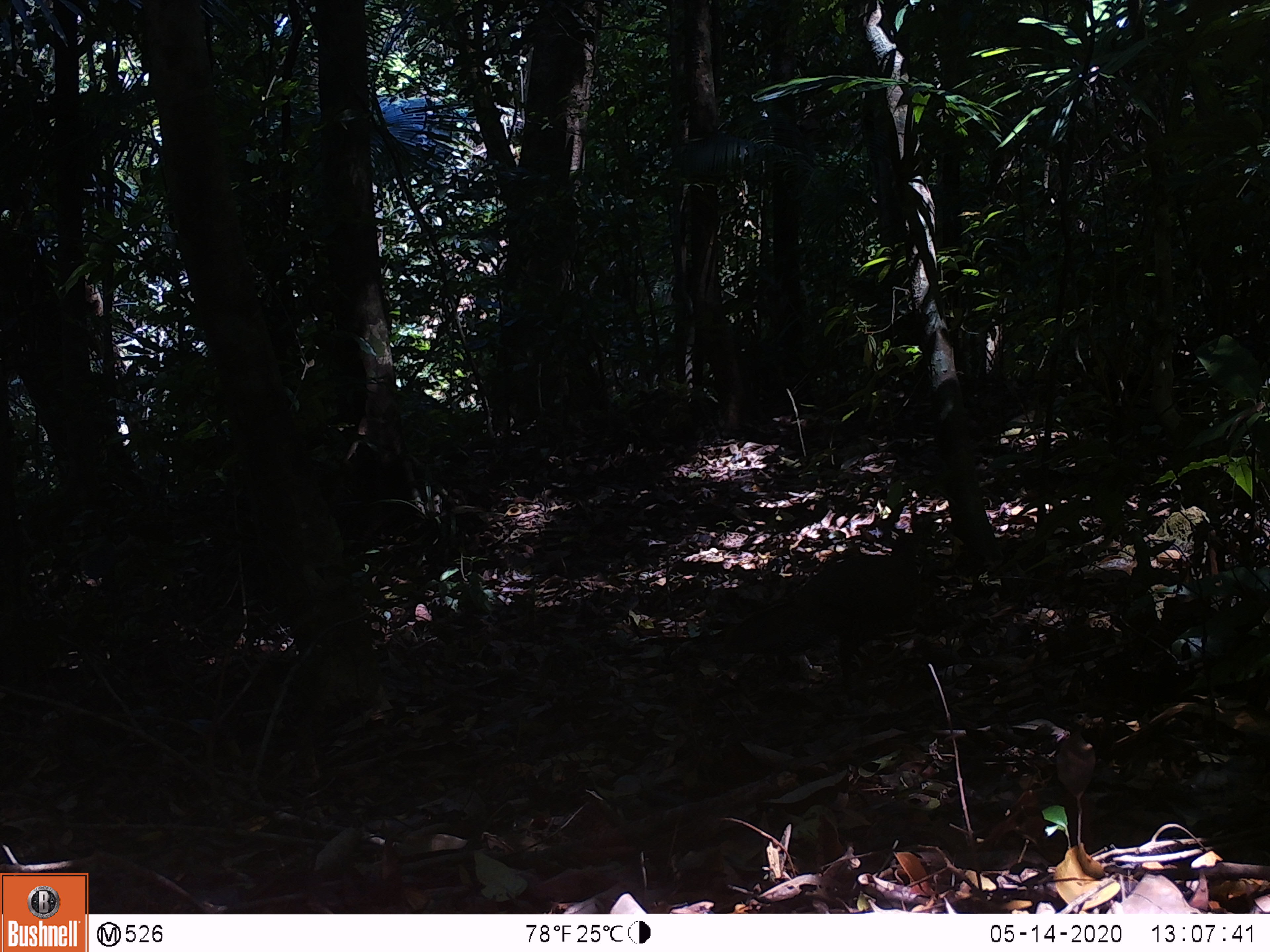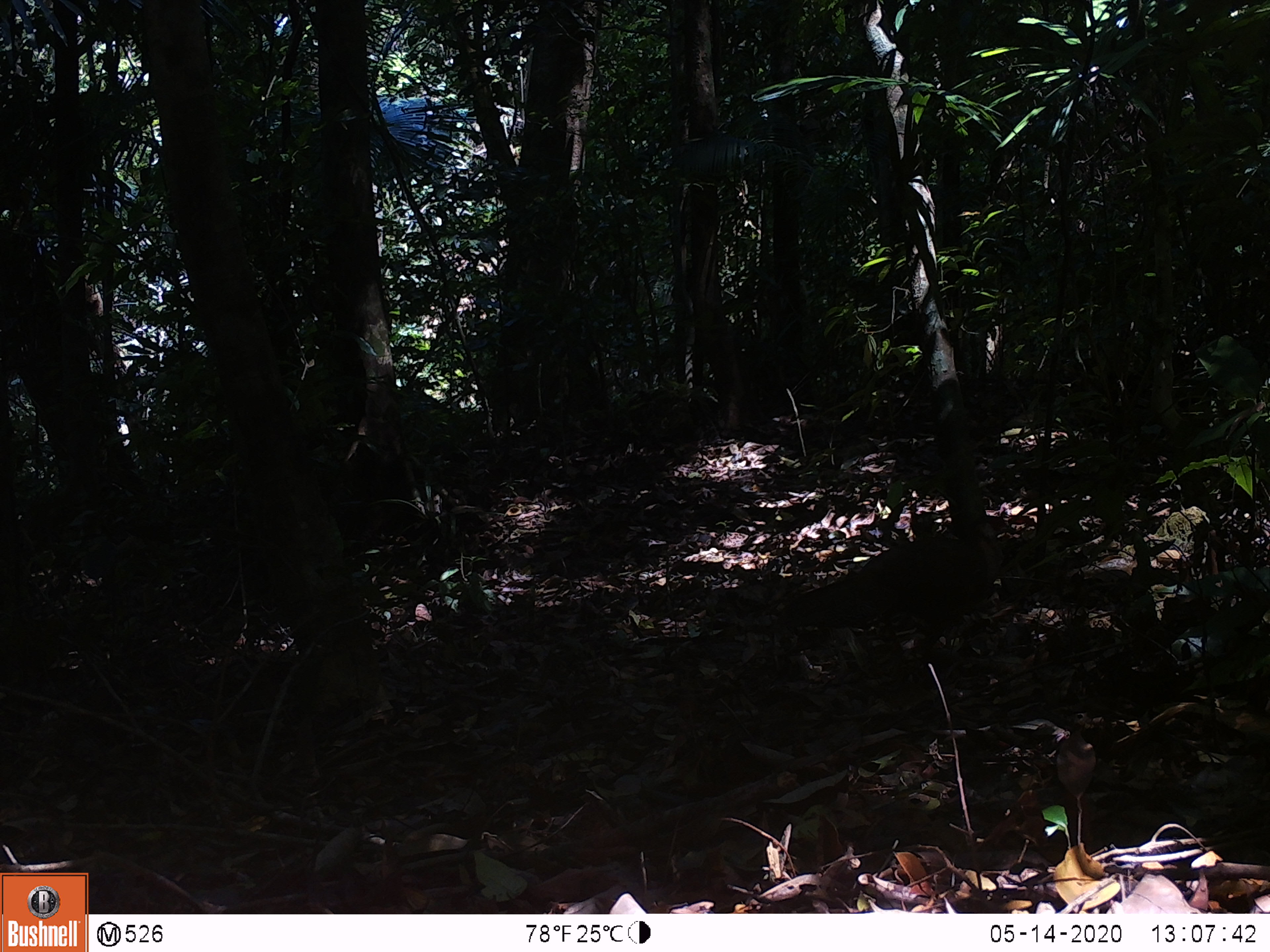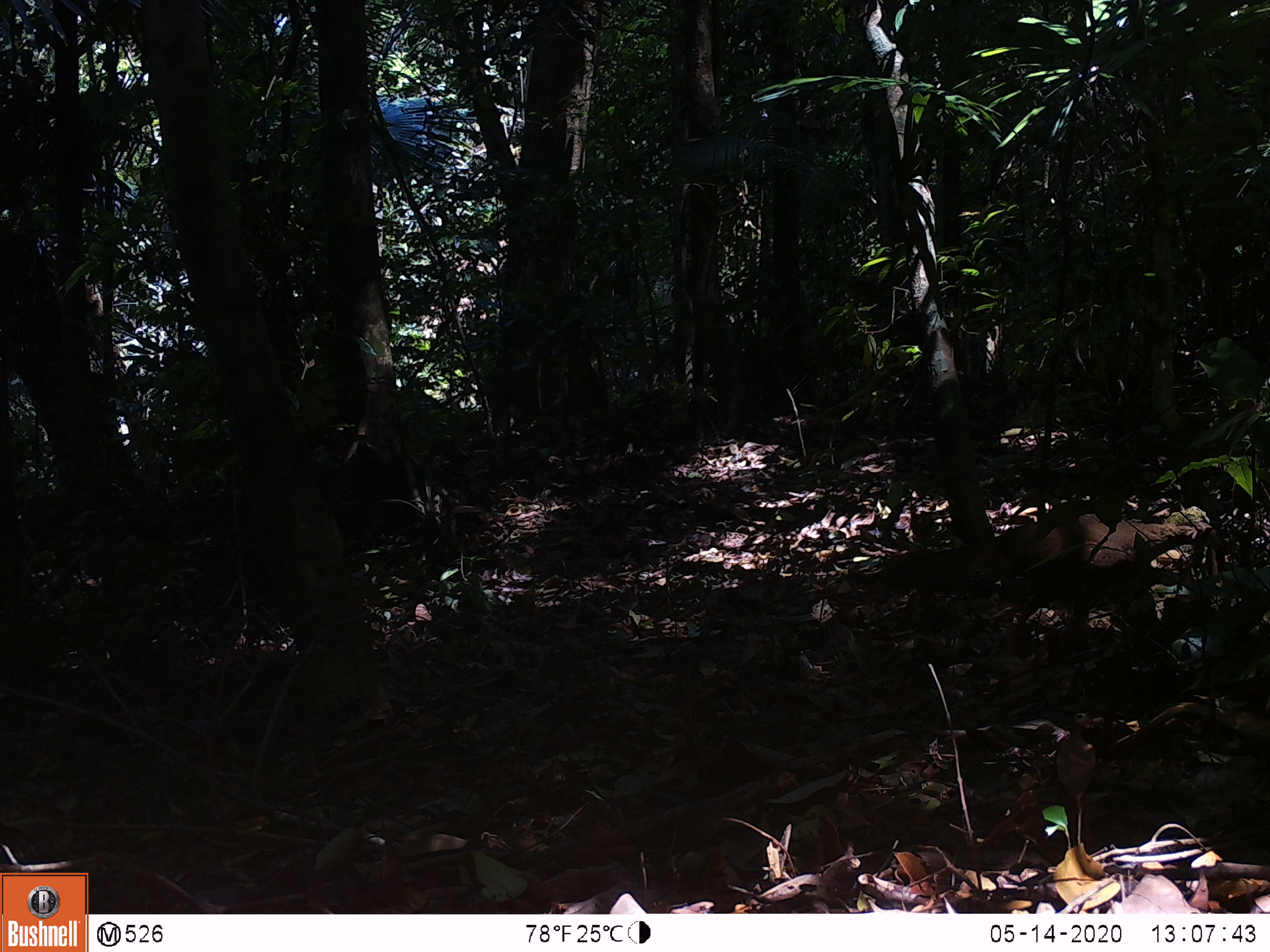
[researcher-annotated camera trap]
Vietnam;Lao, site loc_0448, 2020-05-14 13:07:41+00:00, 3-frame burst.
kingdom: Animalia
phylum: Chordata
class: Aves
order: Galliformes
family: Phasianidae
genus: Lophura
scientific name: Lophura nycthemera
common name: silver pheasant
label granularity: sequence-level